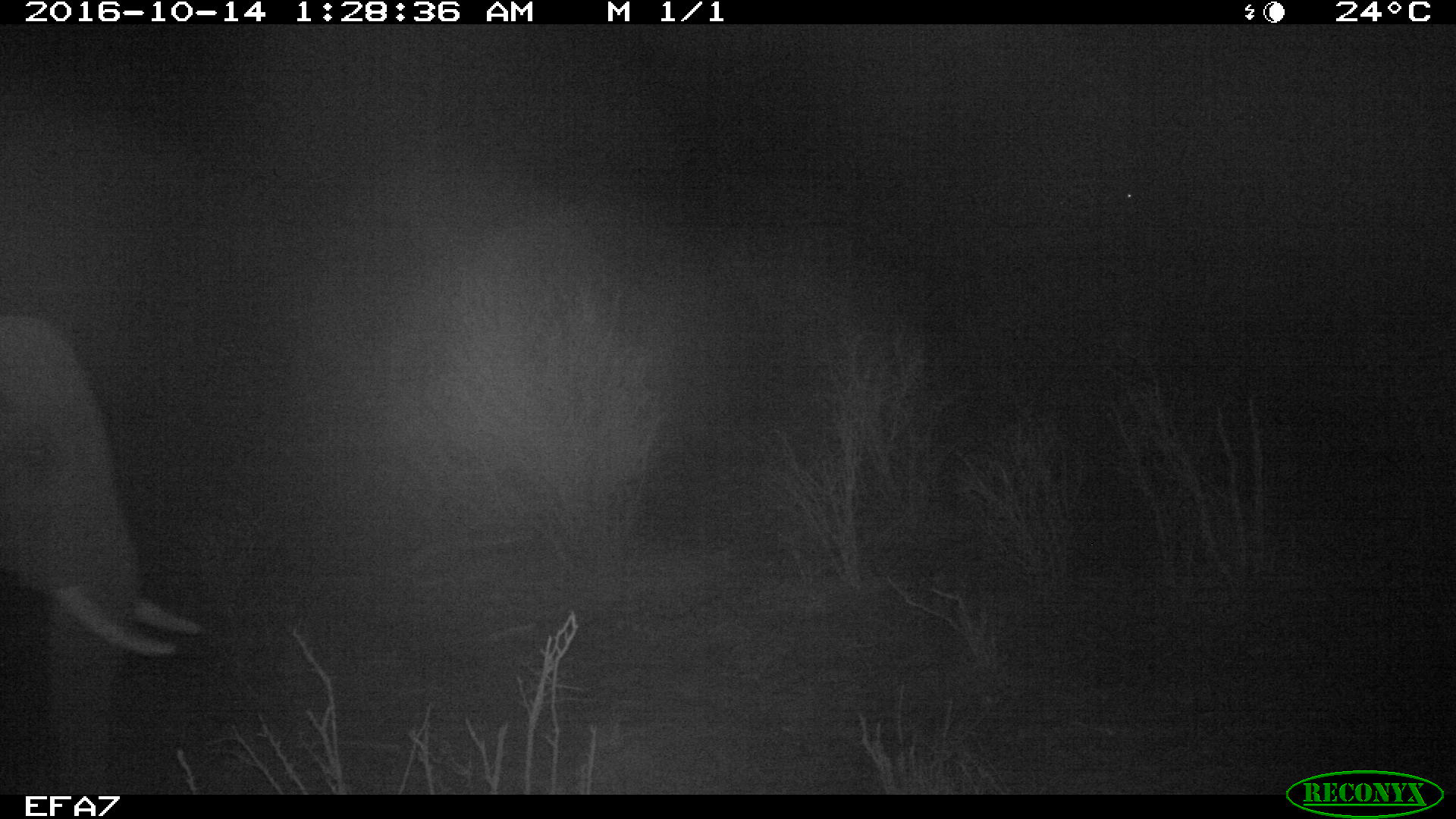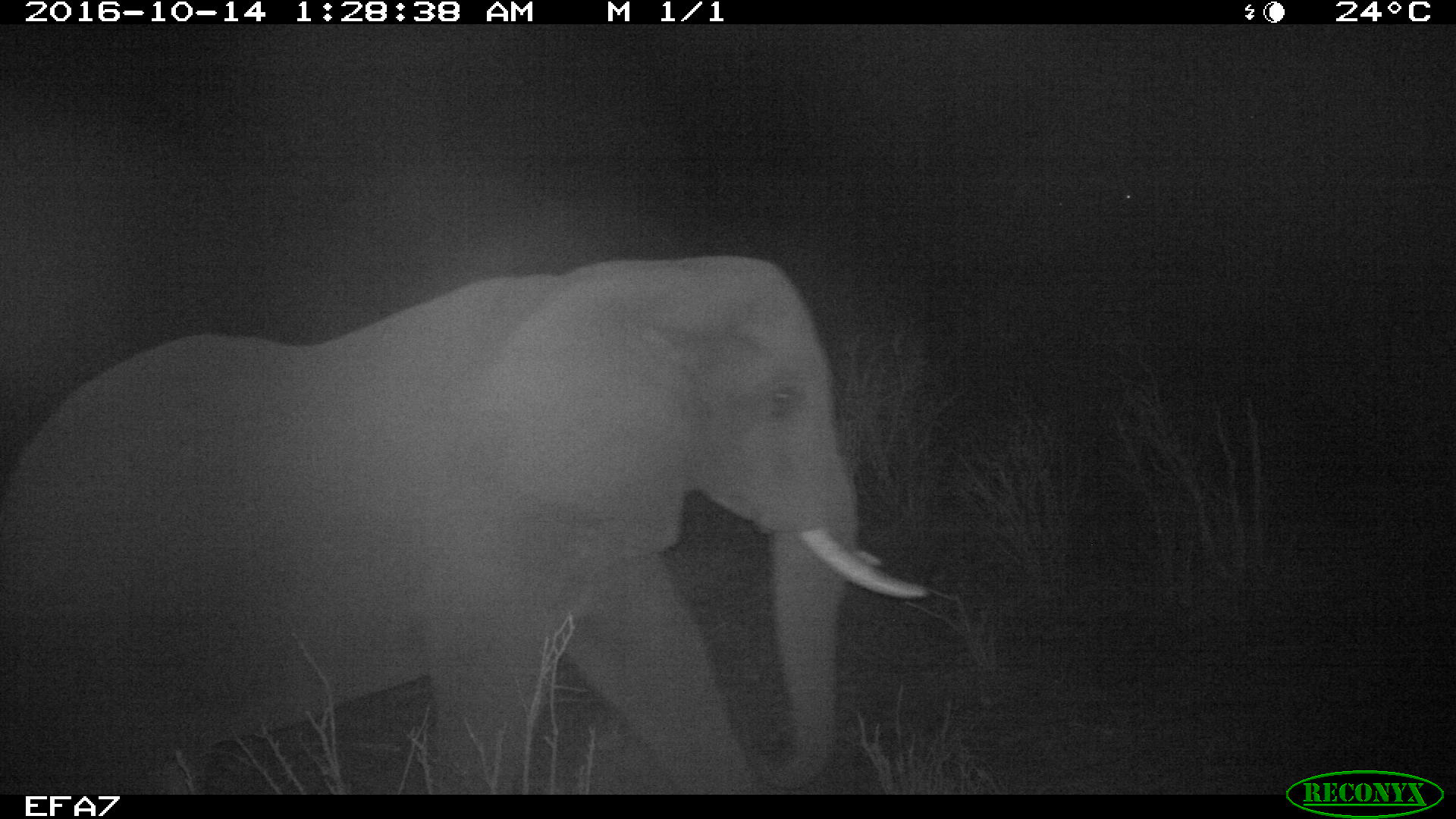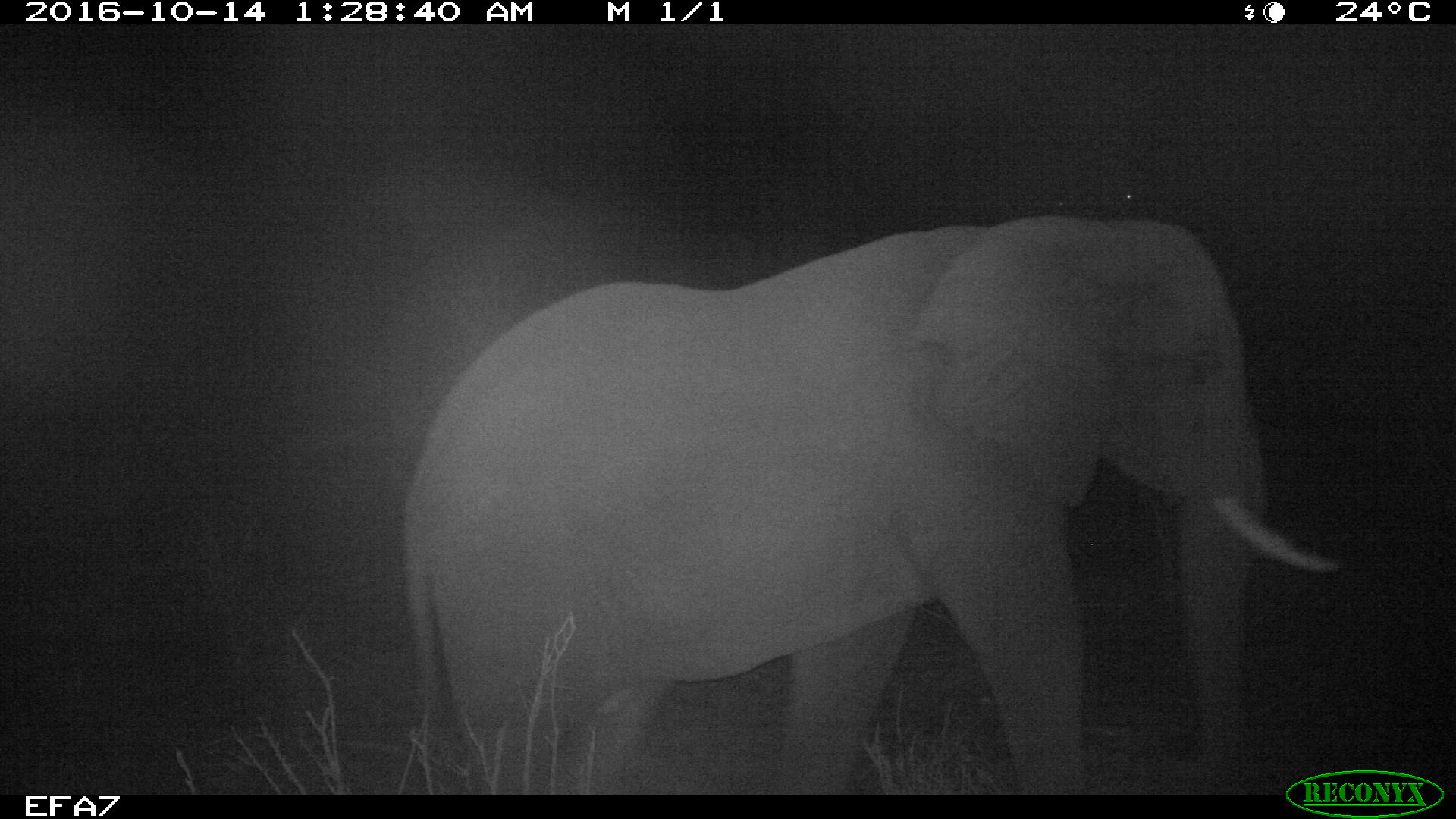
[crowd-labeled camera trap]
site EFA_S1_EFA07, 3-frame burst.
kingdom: Animalia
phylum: Chordata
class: Mammalia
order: Proboscidea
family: Elephantidae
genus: Loxodonta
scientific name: Loxodonta africana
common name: african bush elephant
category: elephant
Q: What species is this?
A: Elephant (african bush elephant) (Loxodonta africana).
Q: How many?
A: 1.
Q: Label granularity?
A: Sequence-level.